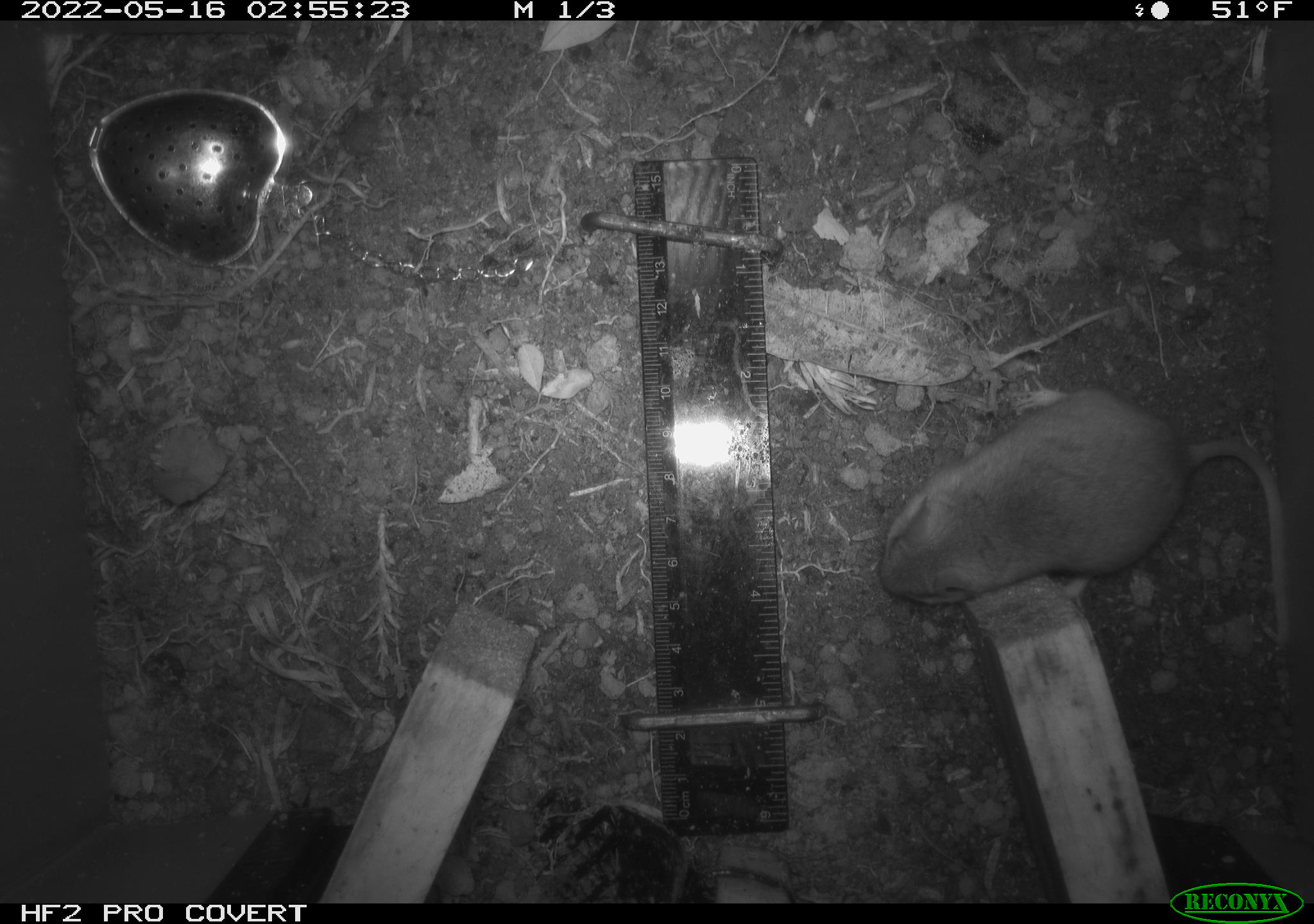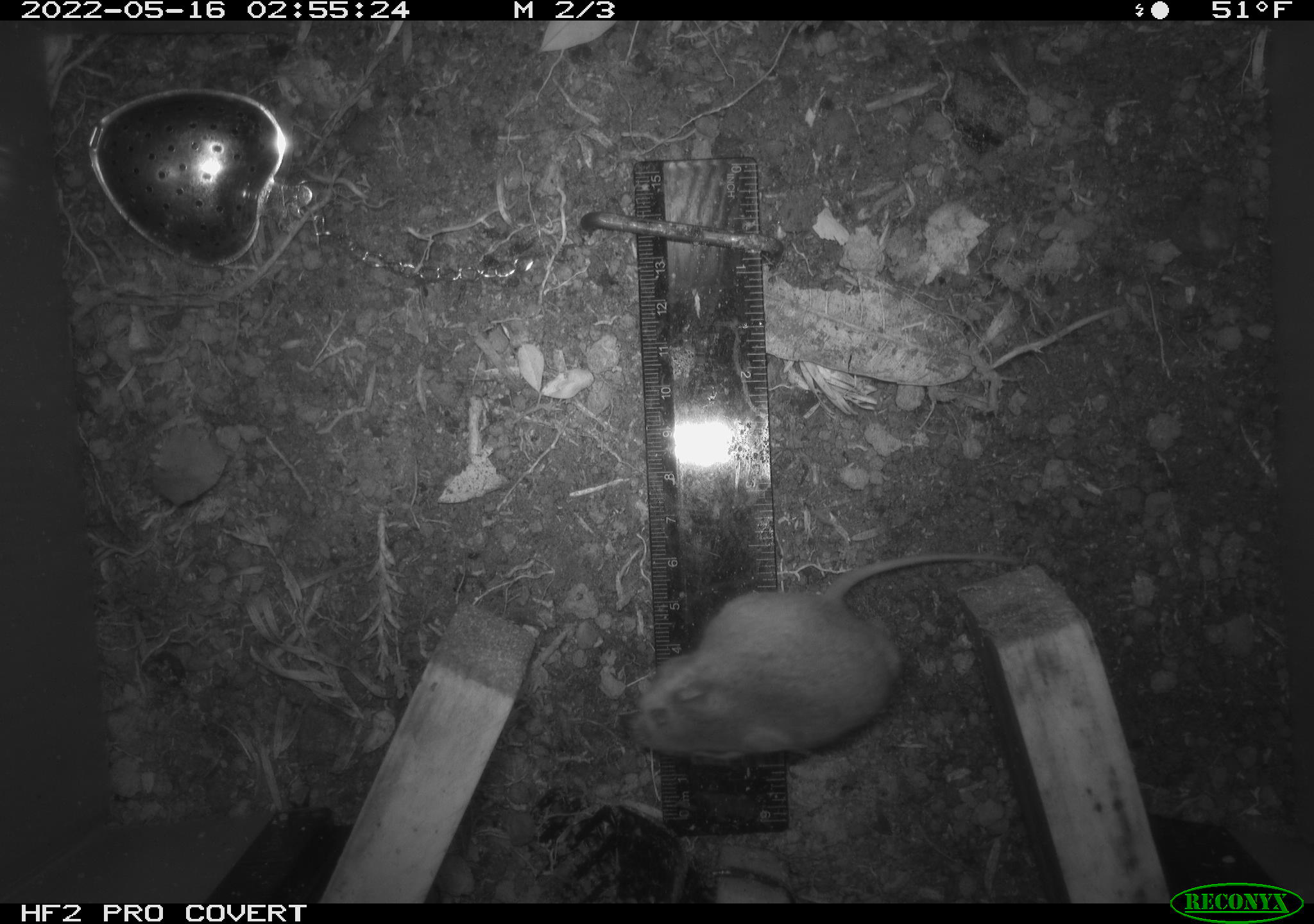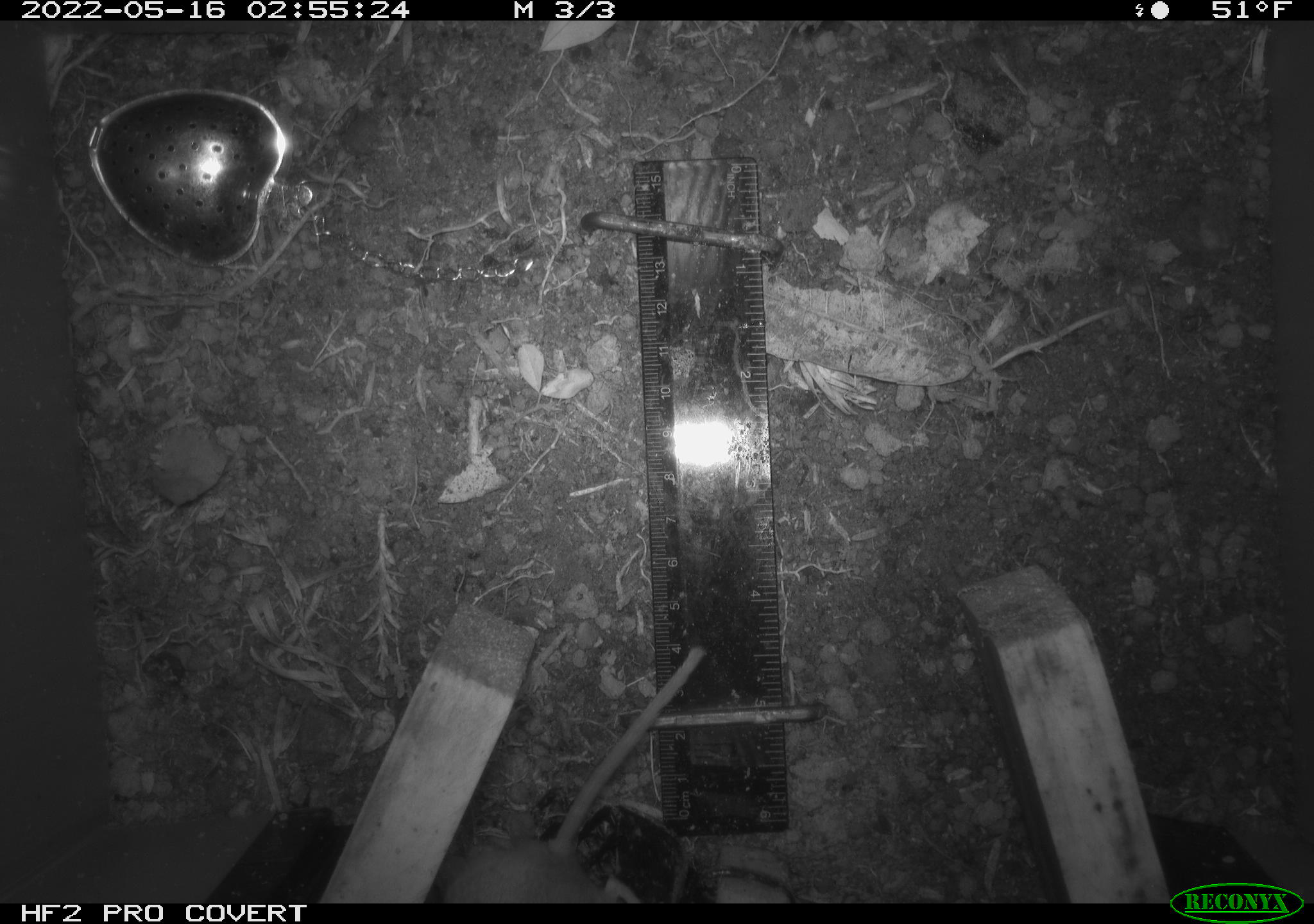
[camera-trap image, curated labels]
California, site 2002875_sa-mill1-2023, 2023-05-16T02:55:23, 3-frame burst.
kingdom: Animalia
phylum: Chordata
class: Mammalia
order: Rodentia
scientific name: Rodentia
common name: mouse species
Mouse species (Rodentia).